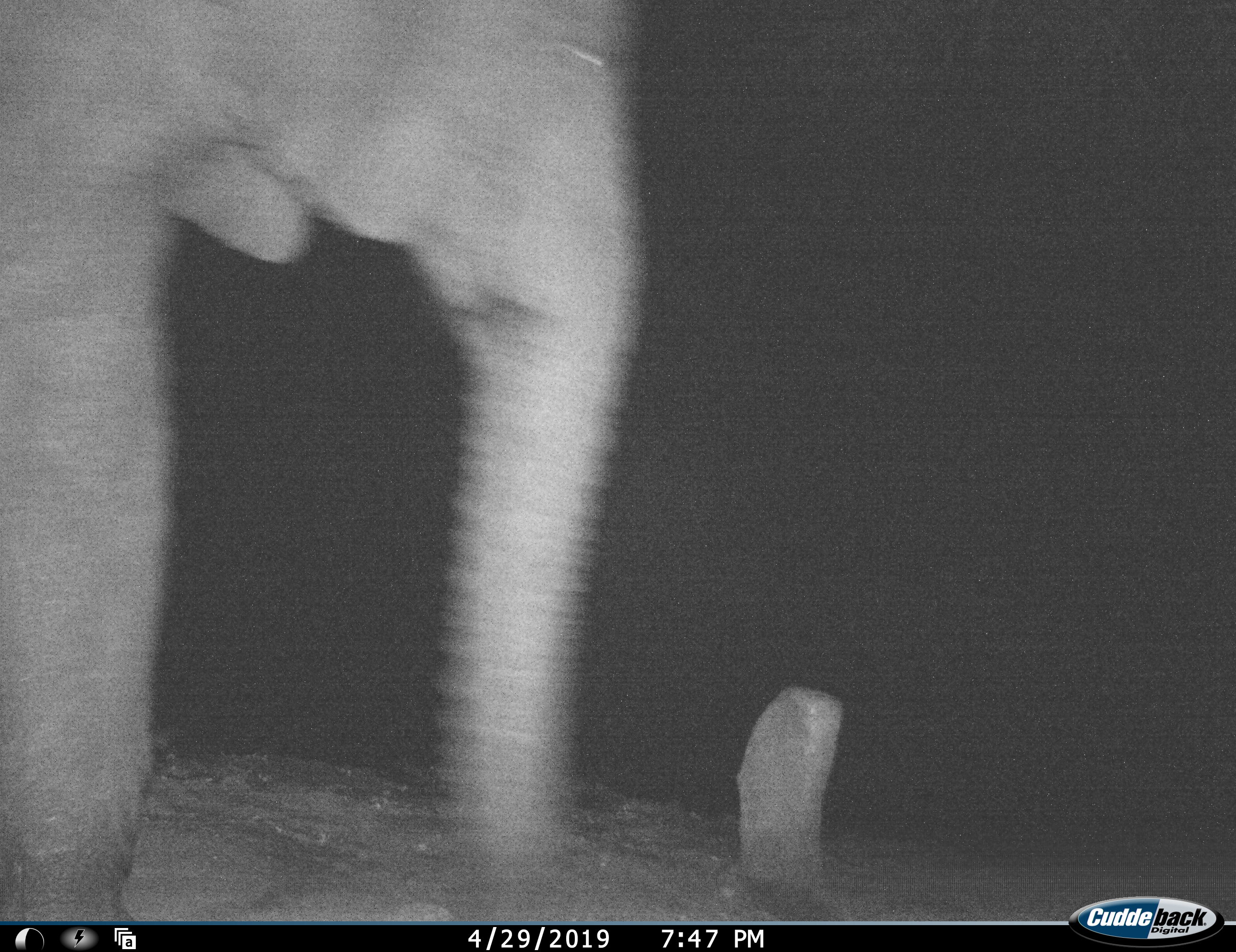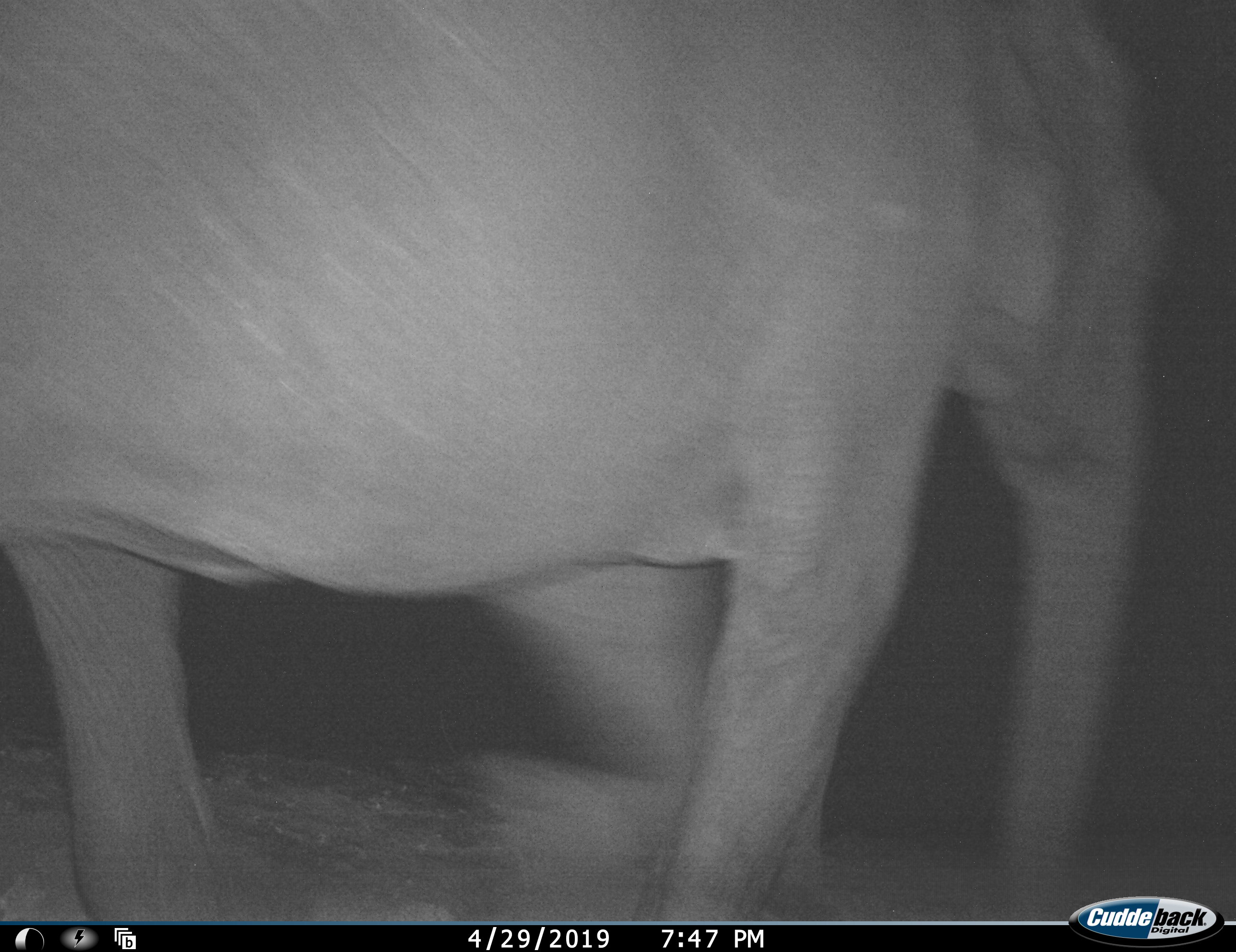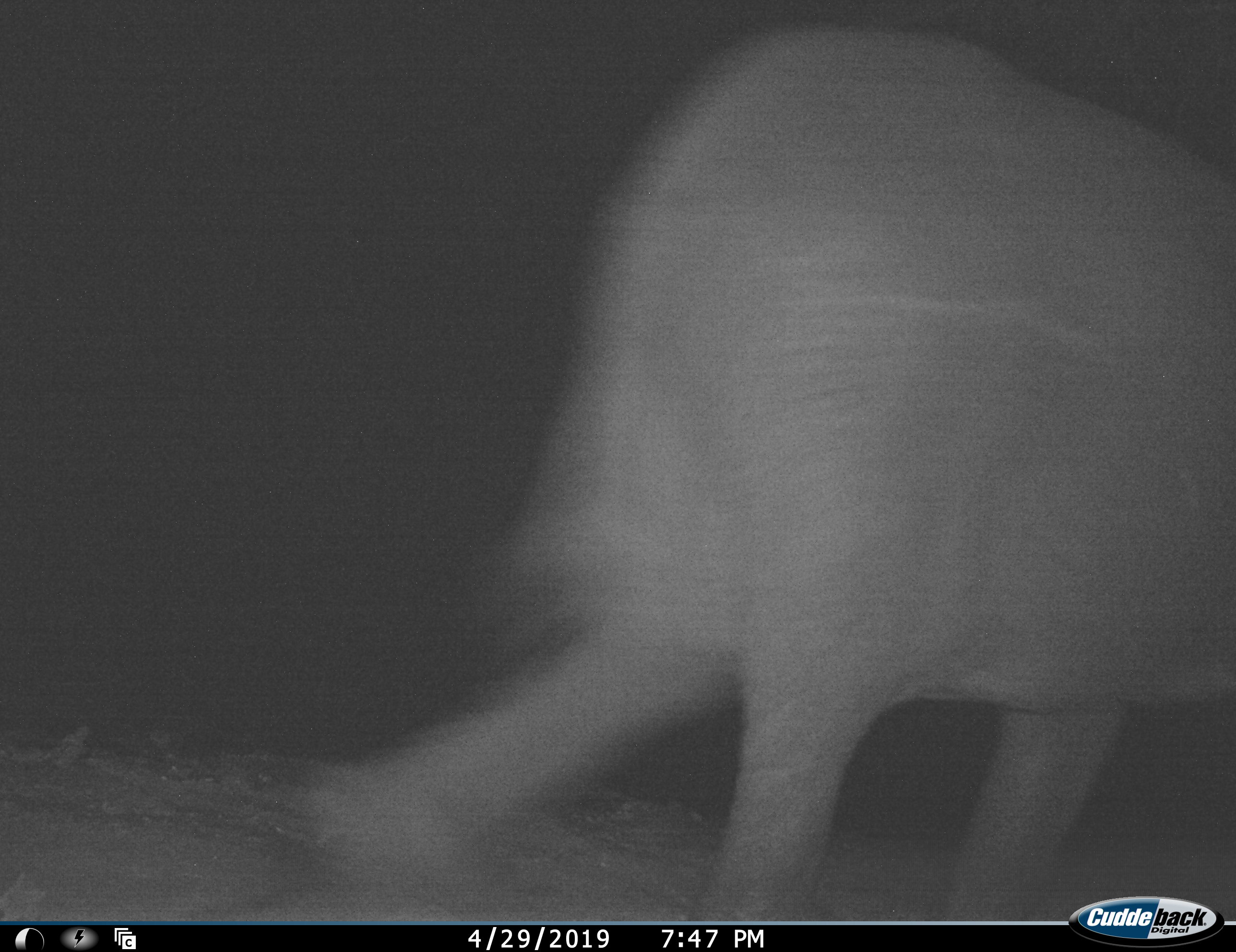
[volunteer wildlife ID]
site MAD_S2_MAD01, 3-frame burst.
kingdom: Animalia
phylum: Chordata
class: Mammalia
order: Proboscidea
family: Elephantidae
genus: Loxodonta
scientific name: Loxodonta africana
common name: african bush elephant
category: elephant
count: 1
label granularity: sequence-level